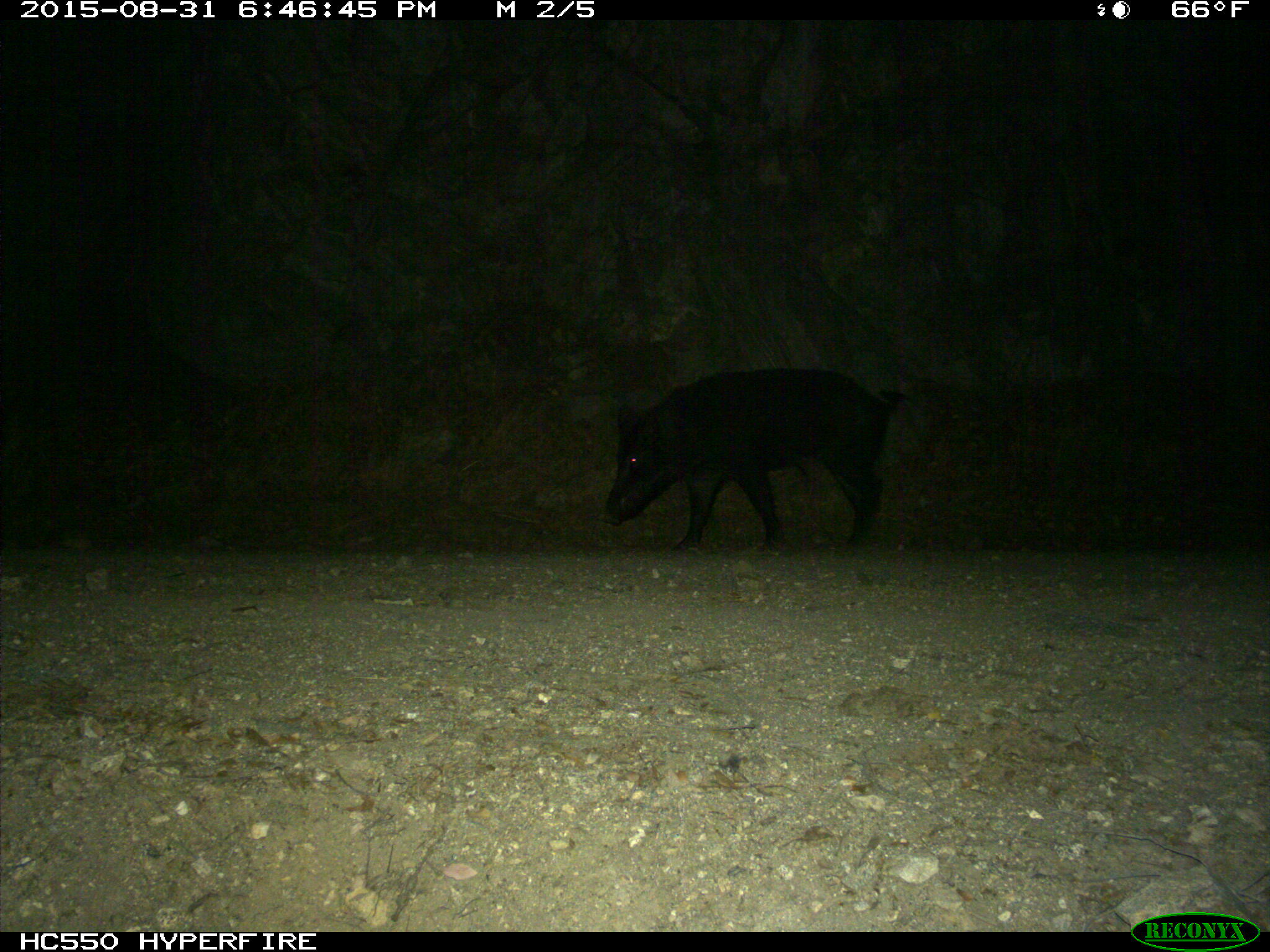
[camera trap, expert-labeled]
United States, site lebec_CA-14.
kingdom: Animalia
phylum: Chordata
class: Mammalia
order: Artiodactyla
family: Suidae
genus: Sus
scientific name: Sus scrofa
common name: wild boar